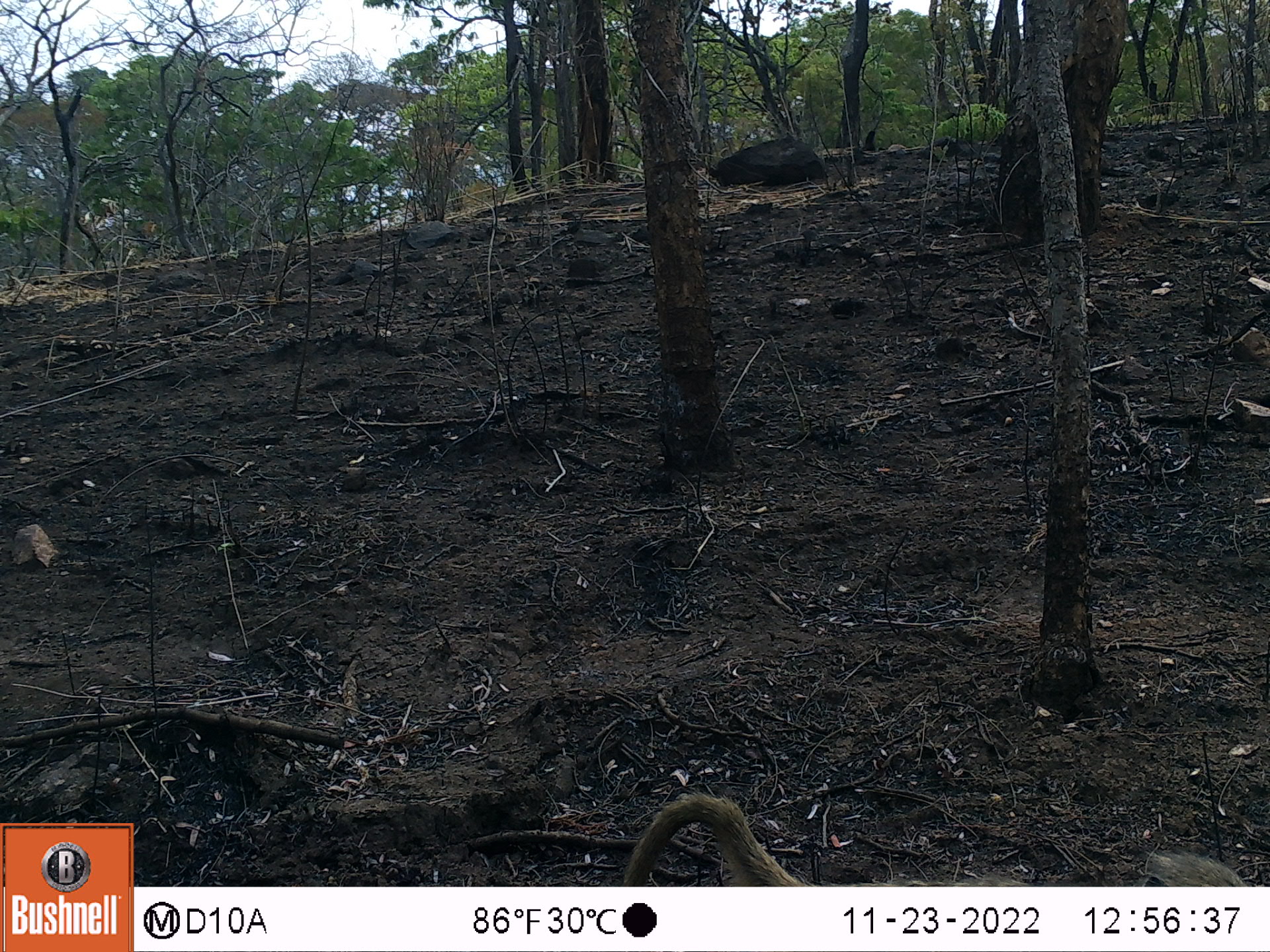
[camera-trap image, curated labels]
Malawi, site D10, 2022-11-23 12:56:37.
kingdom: Animalia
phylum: Chordata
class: Mammalia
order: Primates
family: Cercopithecidae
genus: Papio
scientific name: Papio cynocephalus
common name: yellow baboon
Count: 1.